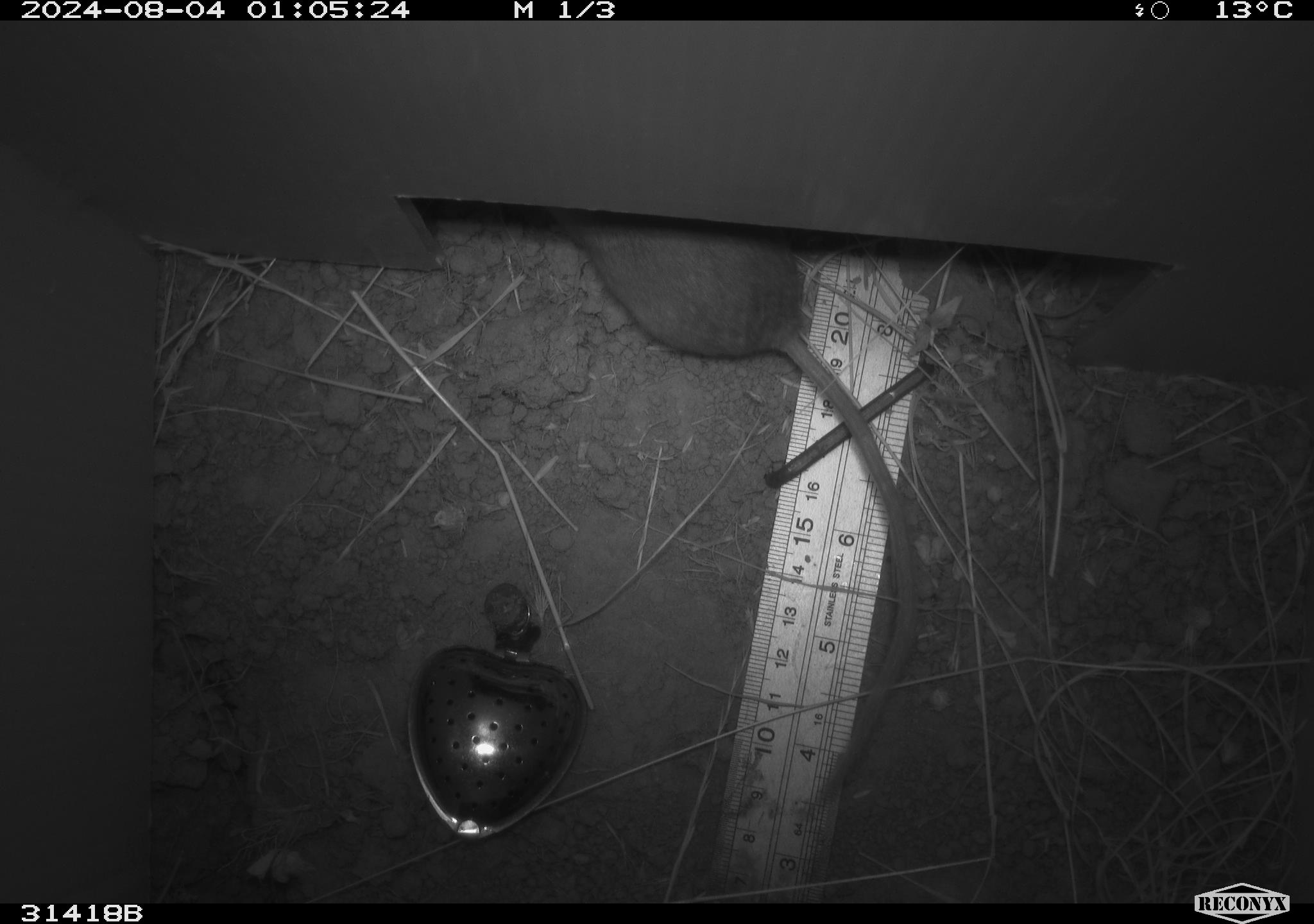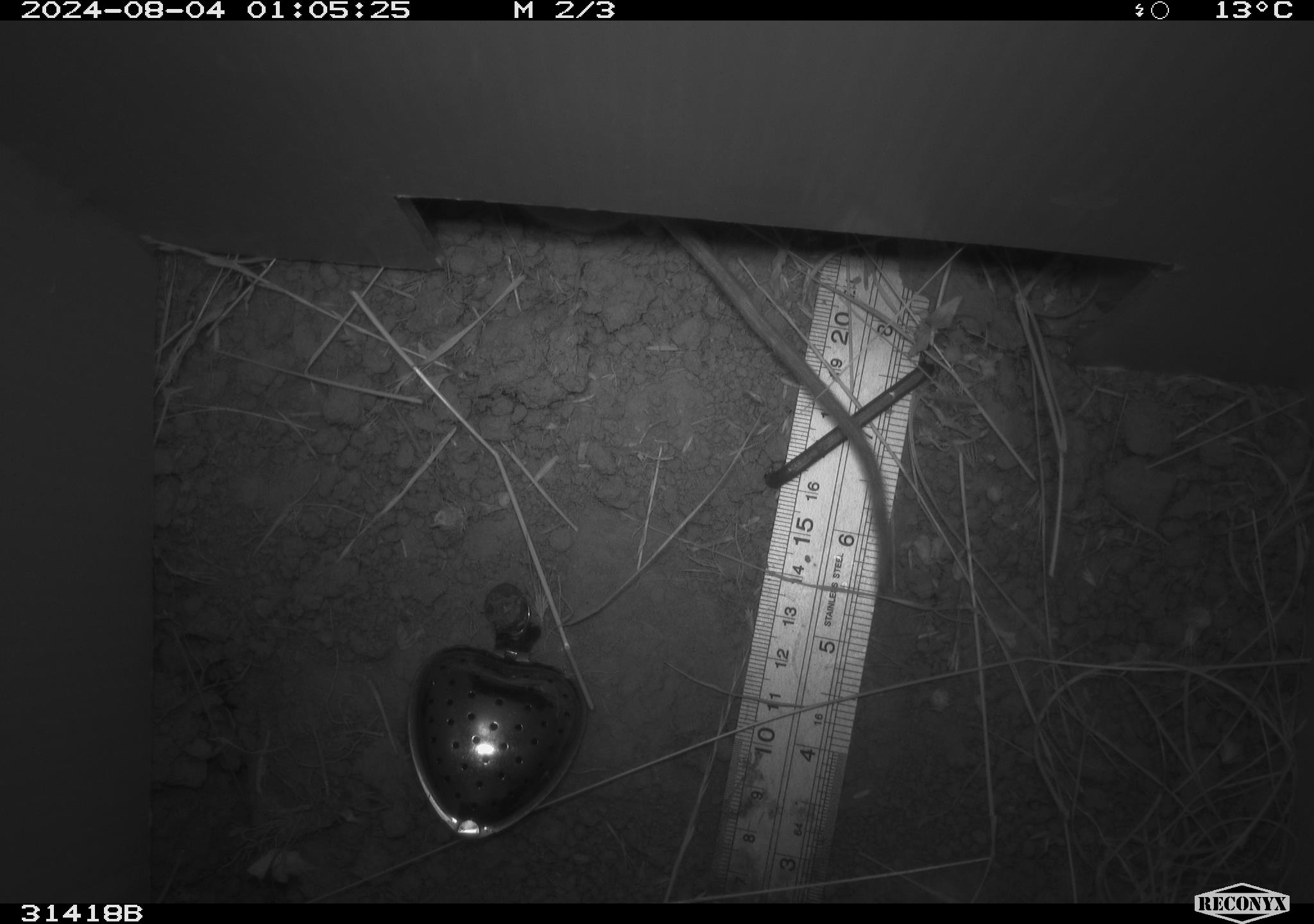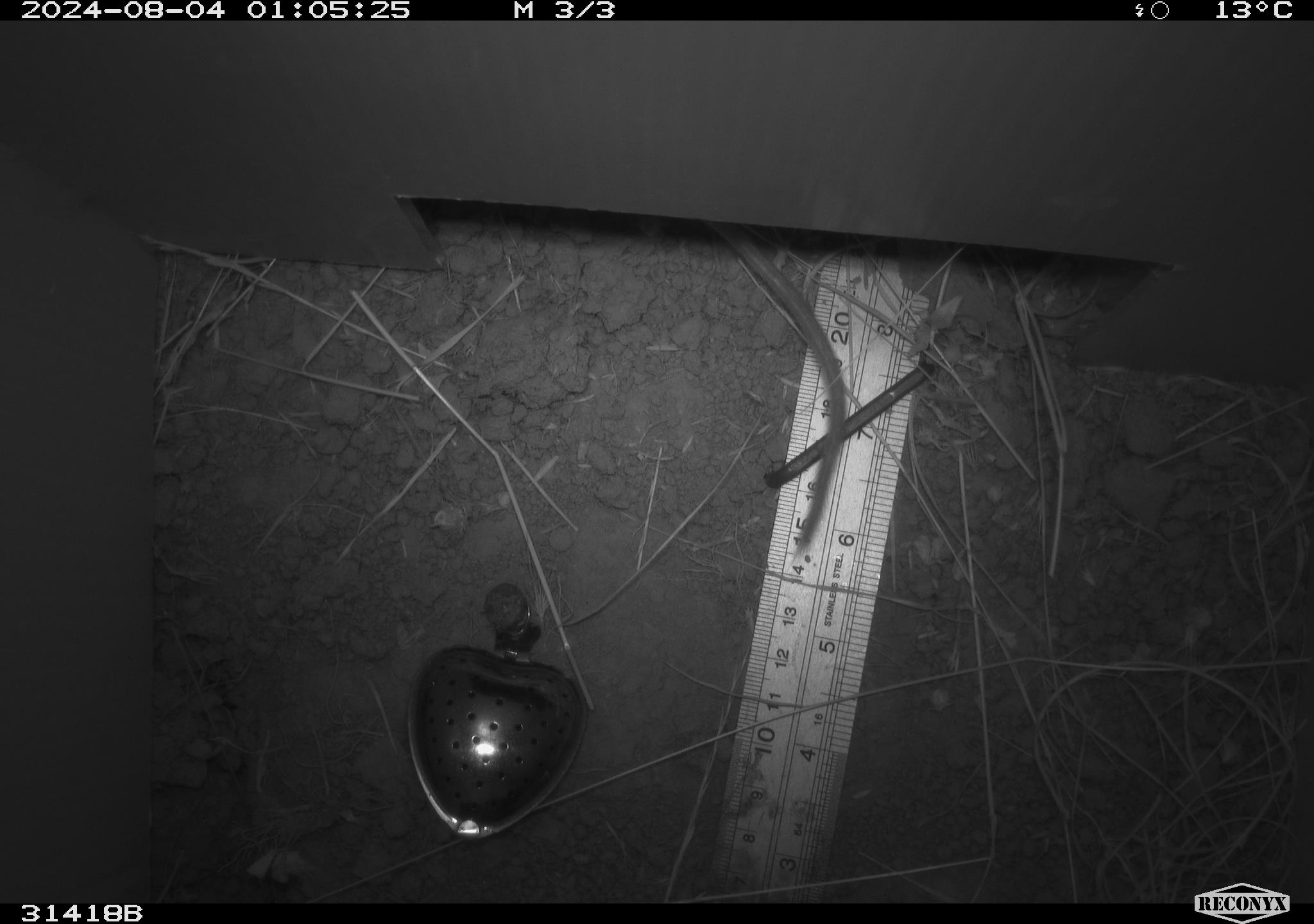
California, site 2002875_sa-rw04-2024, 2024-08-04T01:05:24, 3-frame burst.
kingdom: Animalia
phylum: Chordata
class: Mammalia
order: Rodentia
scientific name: Rodentia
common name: rodent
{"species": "rodent (Rodentia)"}